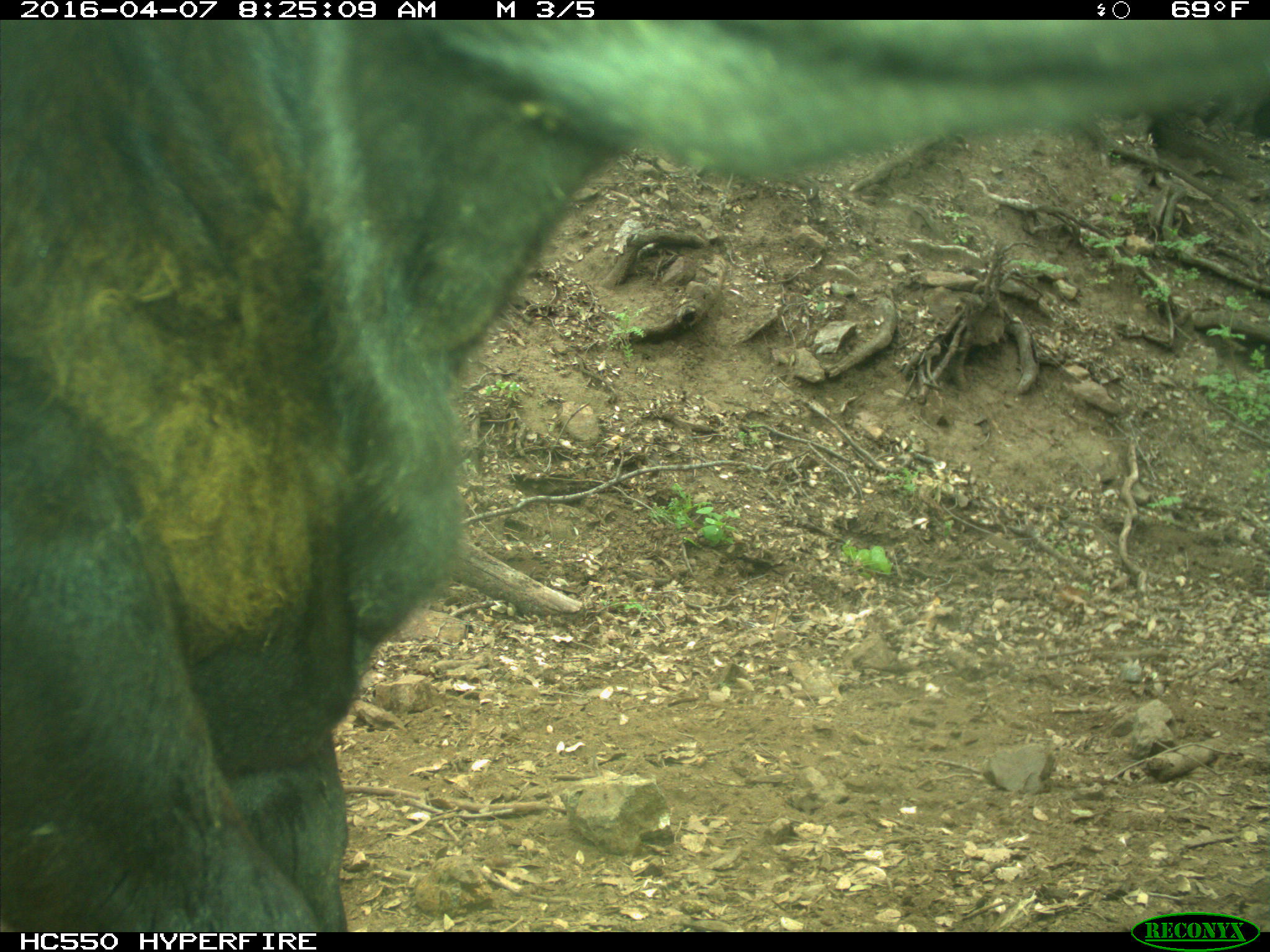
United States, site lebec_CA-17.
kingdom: Animalia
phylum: Chordata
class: Mammalia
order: Artiodactyla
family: Bovidae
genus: Bos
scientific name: Bos taurus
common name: domestic cow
Bos taurus (domestic cow).